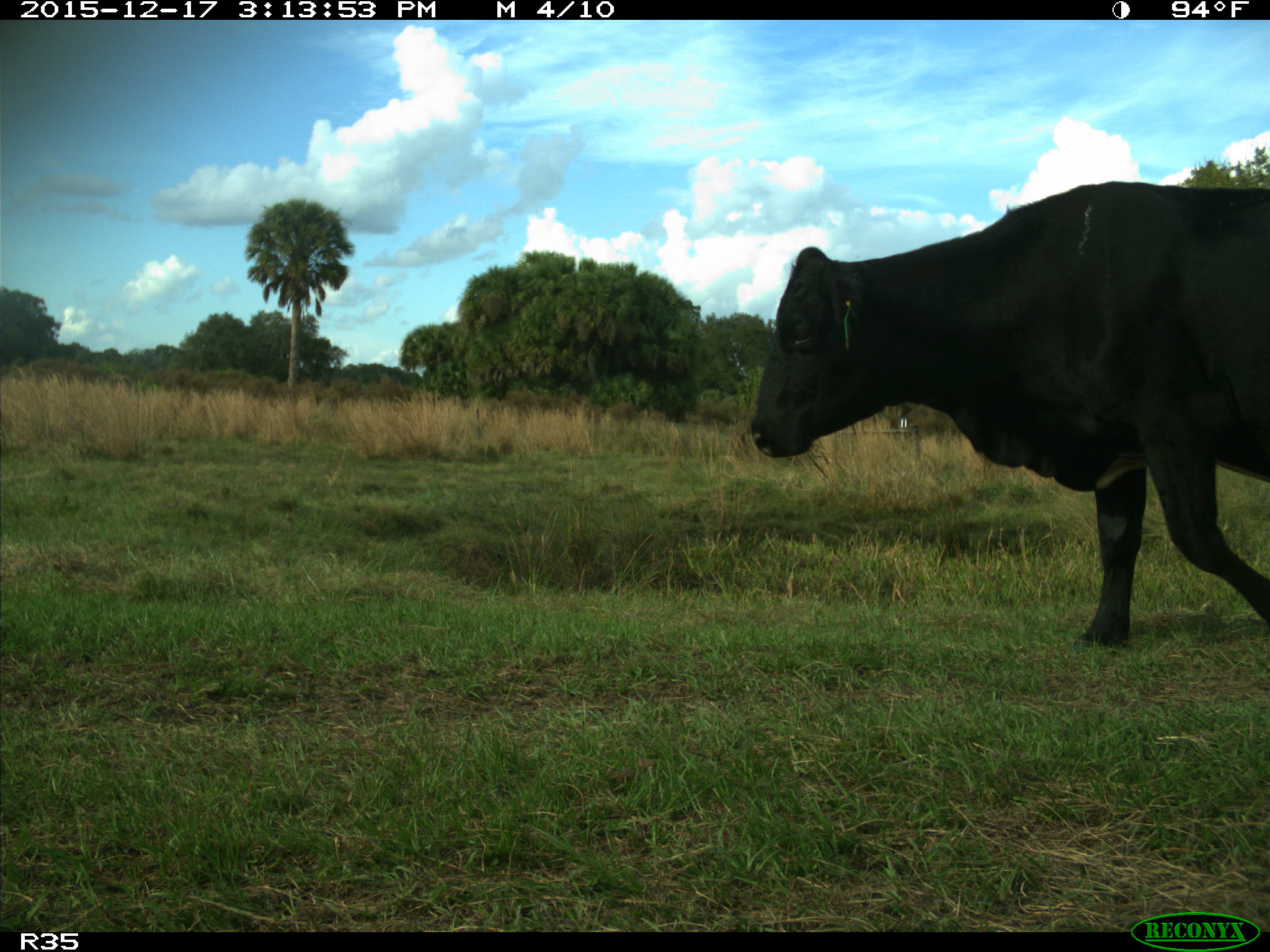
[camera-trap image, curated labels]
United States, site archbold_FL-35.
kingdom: Animalia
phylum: Chordata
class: Mammalia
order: Artiodactyla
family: Bovidae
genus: Bos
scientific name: Bos taurus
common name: domestic cow